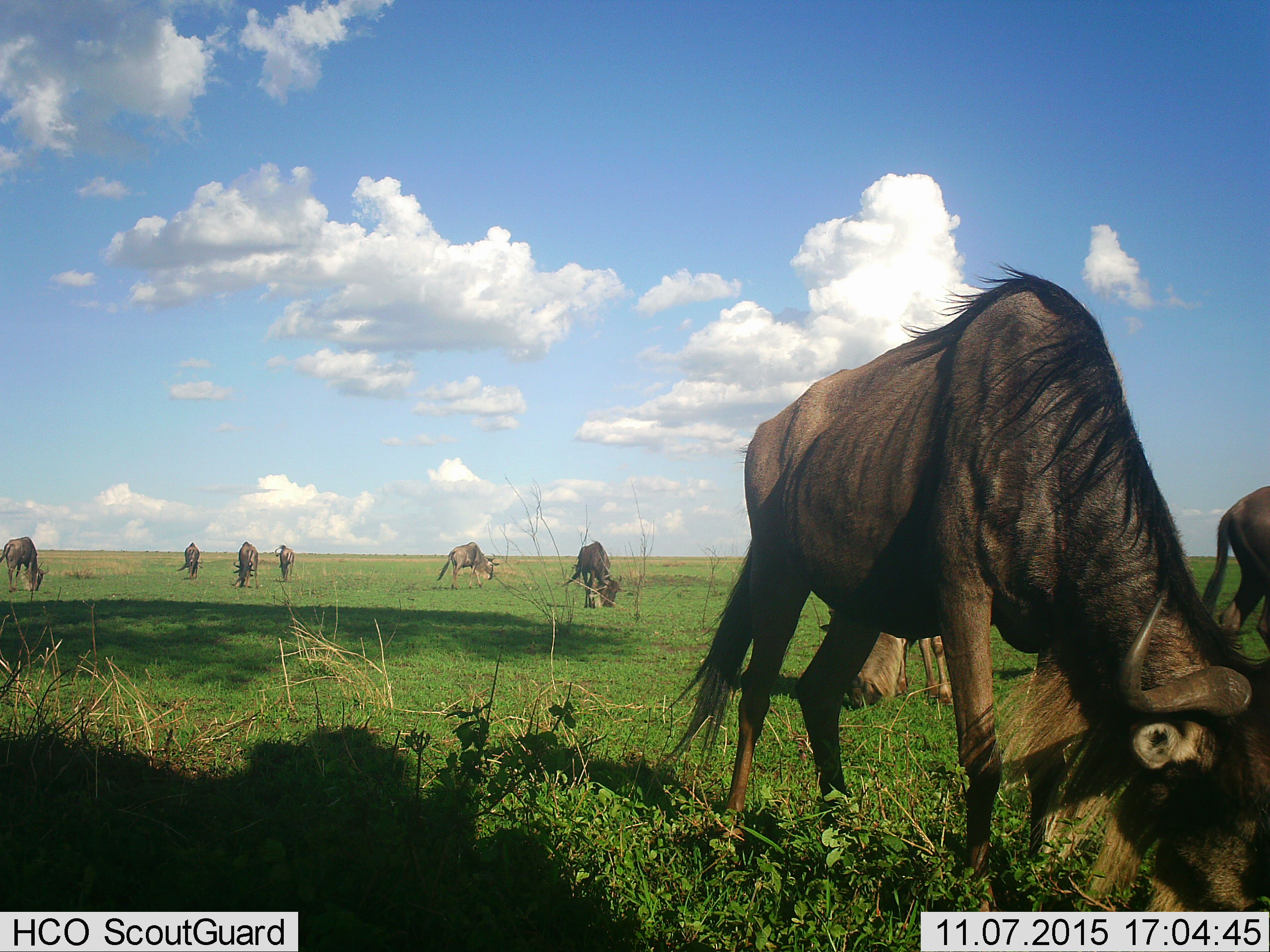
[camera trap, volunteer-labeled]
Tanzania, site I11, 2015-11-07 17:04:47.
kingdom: Animalia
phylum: Chordata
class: Mammalia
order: Artiodactyla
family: Bovidae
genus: Connochaetes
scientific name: Connochaetes taurinus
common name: blue wildebeest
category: wildebeest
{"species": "wildebeest (blue wildebeest) (Connochaetes taurinus)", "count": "9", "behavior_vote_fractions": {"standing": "30%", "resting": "0%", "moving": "20%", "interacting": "0%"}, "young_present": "0%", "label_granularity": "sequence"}